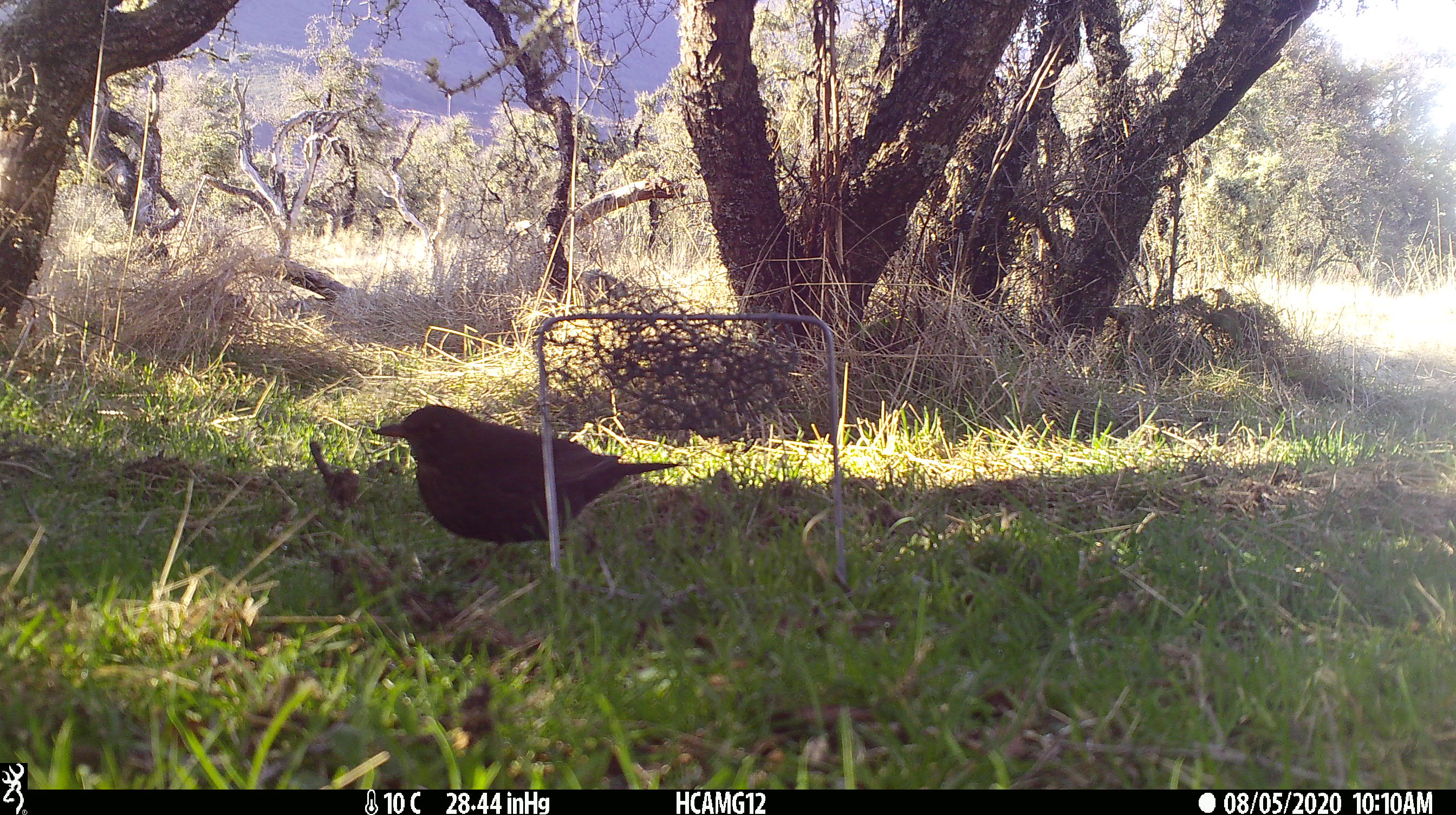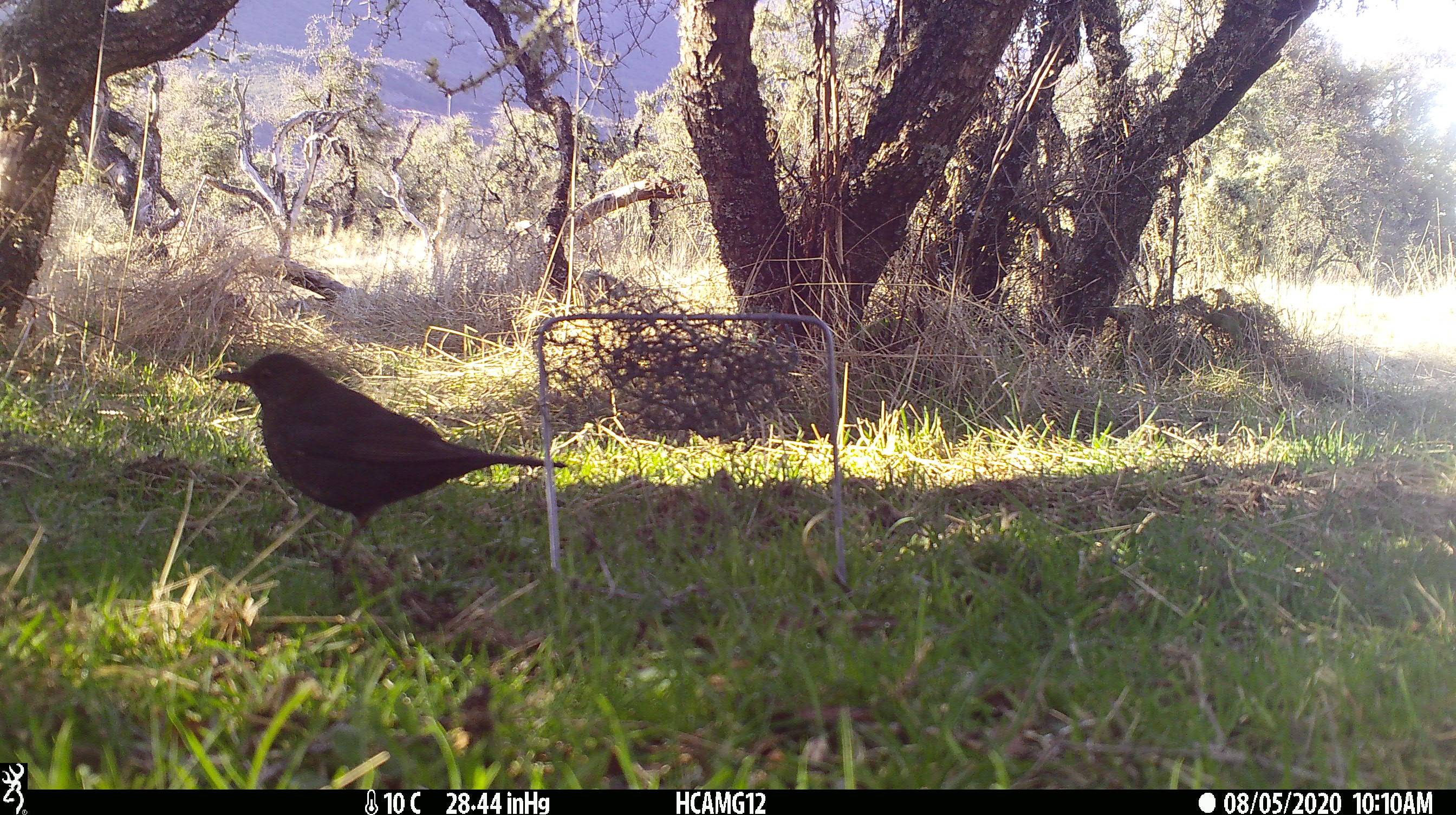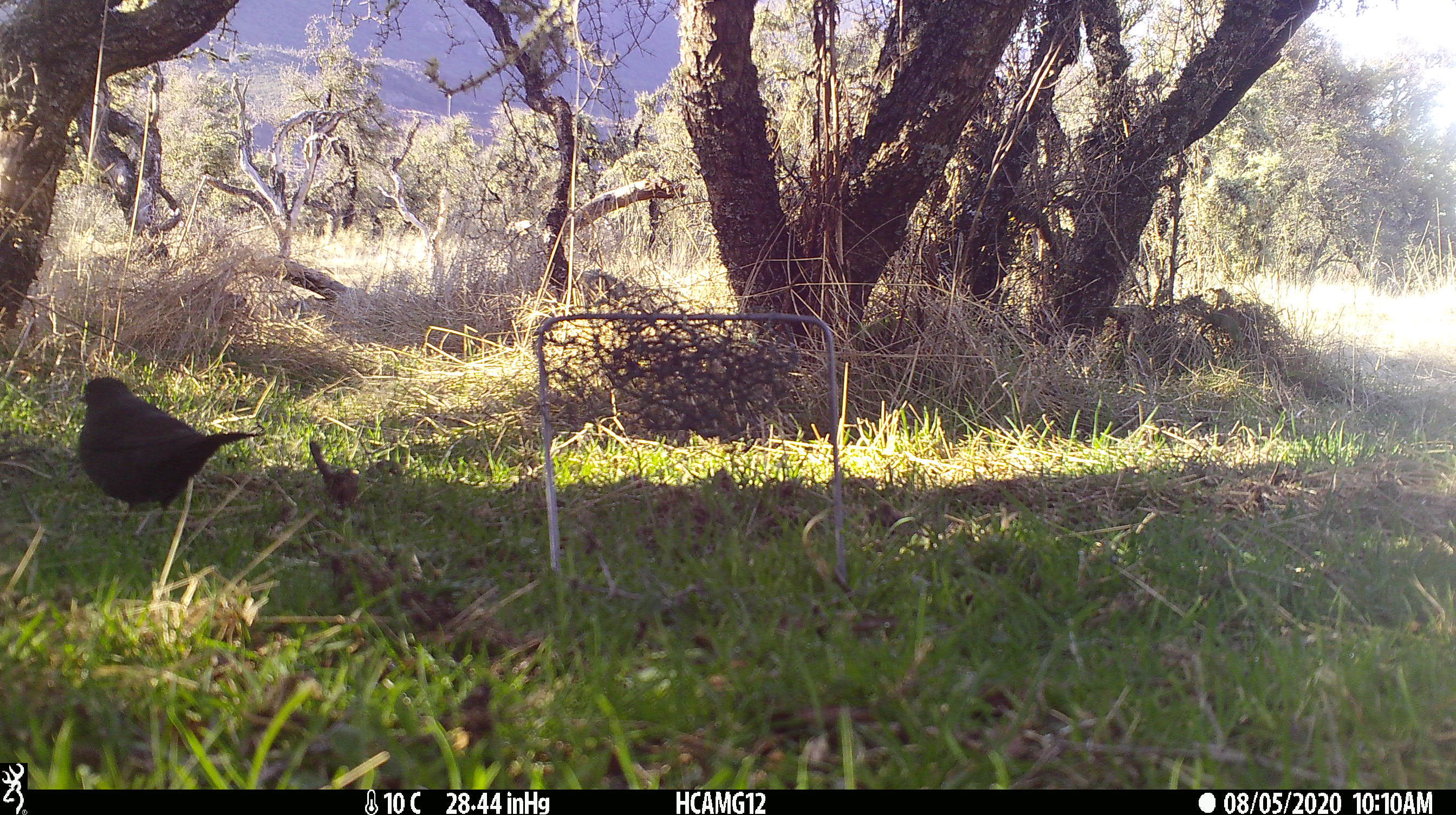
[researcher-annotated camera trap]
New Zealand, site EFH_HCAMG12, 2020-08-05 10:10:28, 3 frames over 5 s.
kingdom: Animalia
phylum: Chordata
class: Aves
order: Passeriformes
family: Turdidae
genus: Turdus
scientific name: Turdus merula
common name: eurasian blackbird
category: blackbird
Blackbird (eurasian blackbird) (Turdus merula).